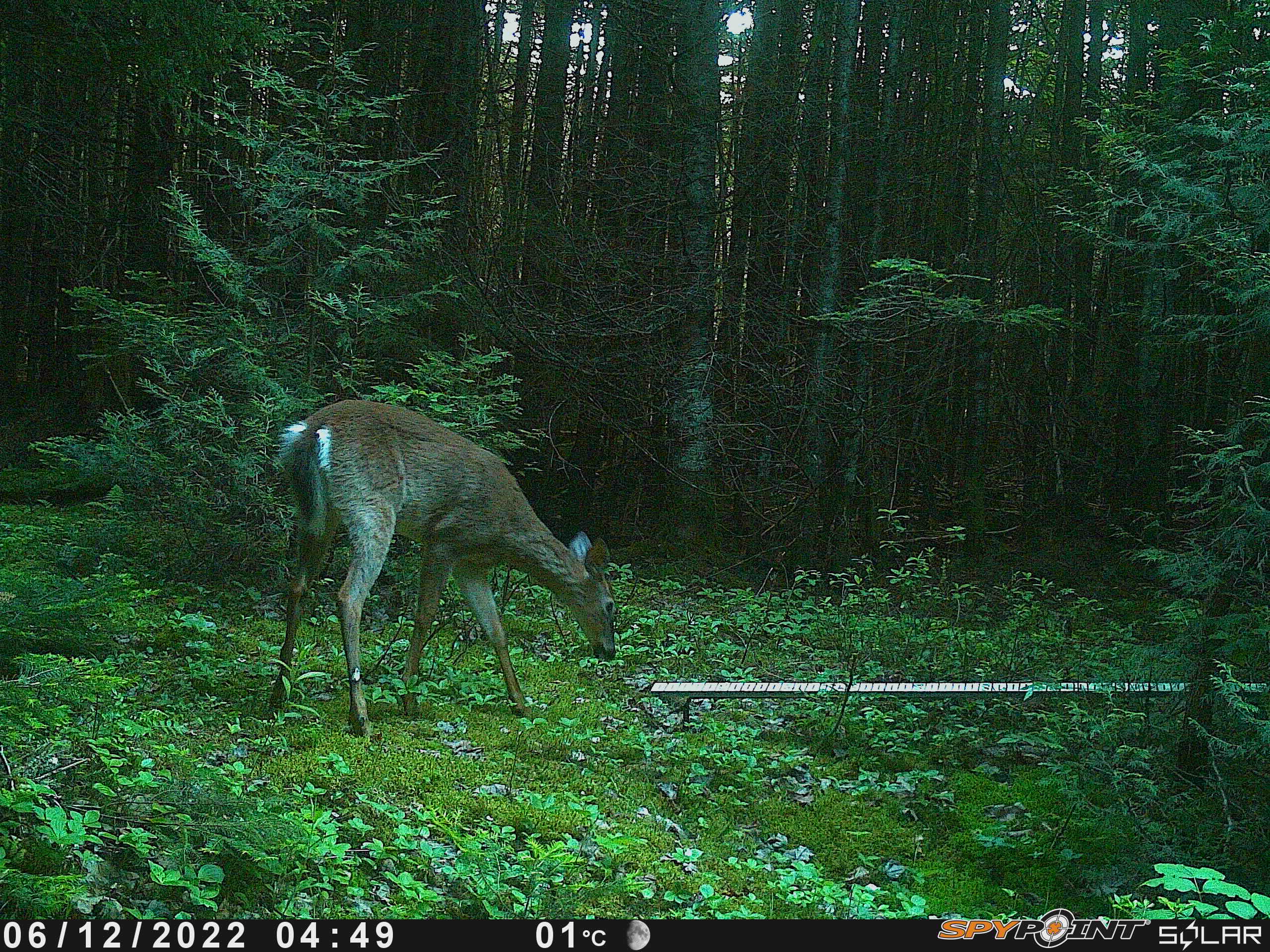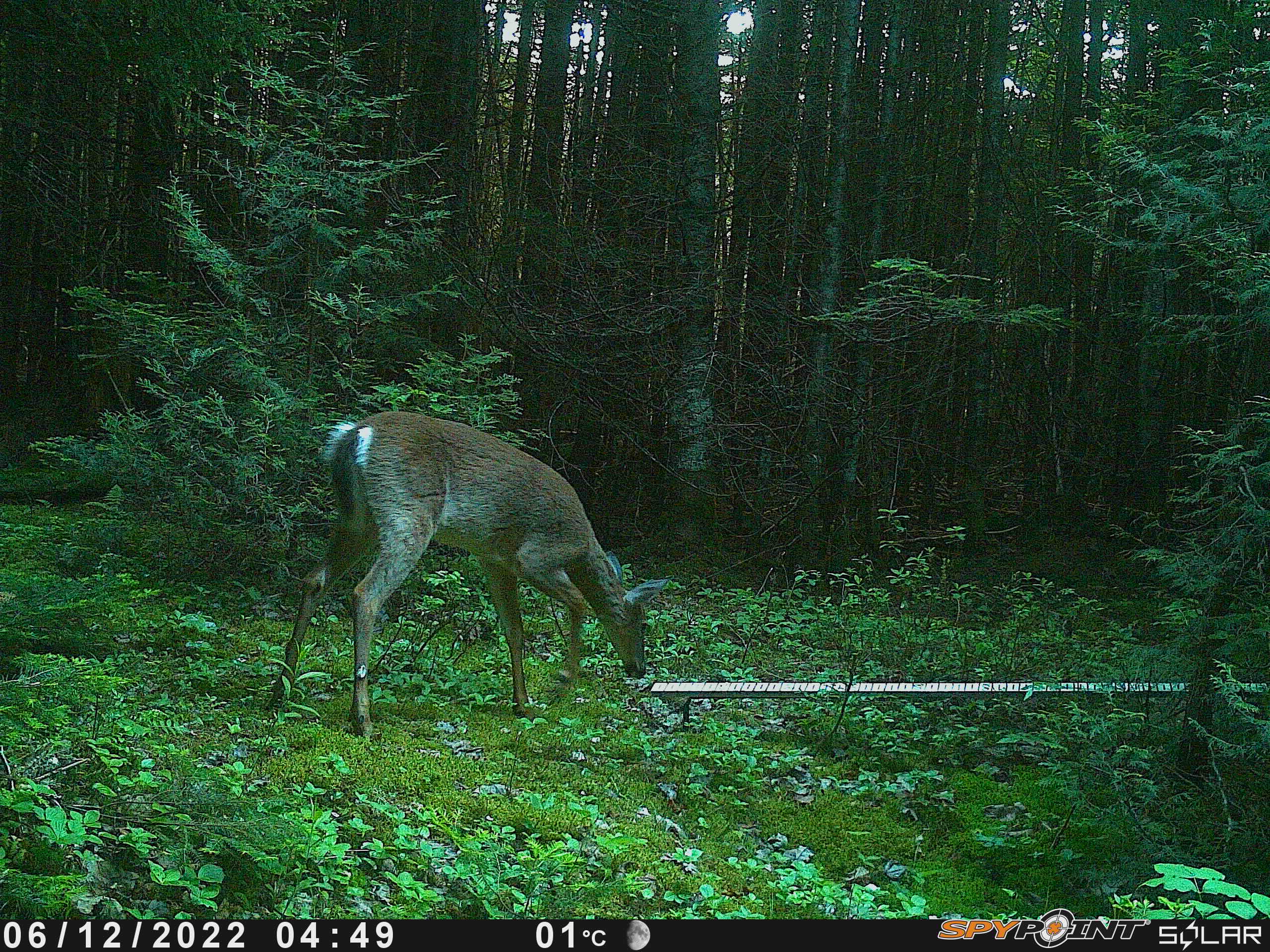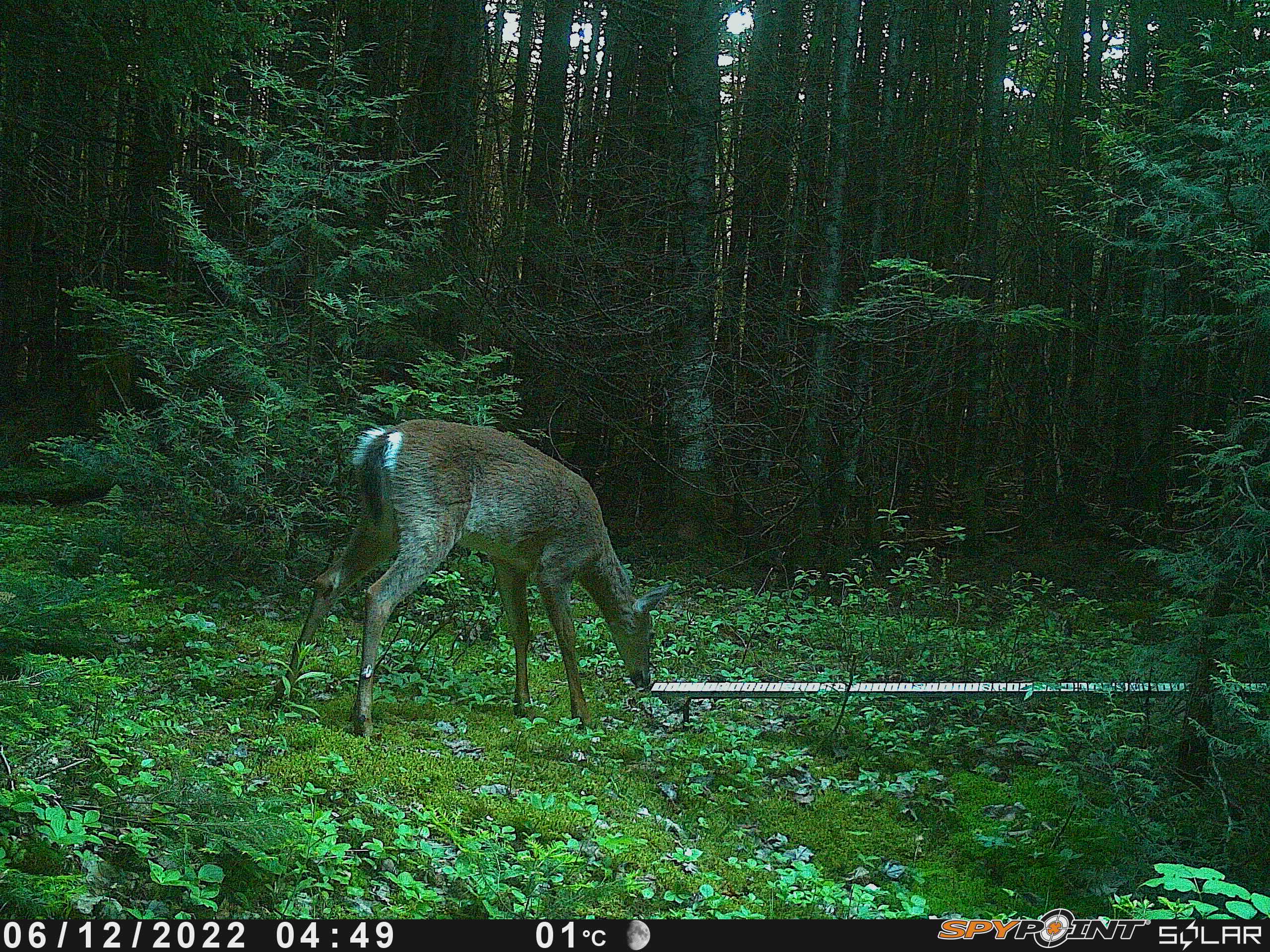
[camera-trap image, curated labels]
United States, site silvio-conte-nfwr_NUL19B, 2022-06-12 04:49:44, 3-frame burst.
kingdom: Animalia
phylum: Chordata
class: Mammalia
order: Artiodactyla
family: Cervidae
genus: Odocoileus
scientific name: Odocoileus virginianus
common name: white-tailed deer